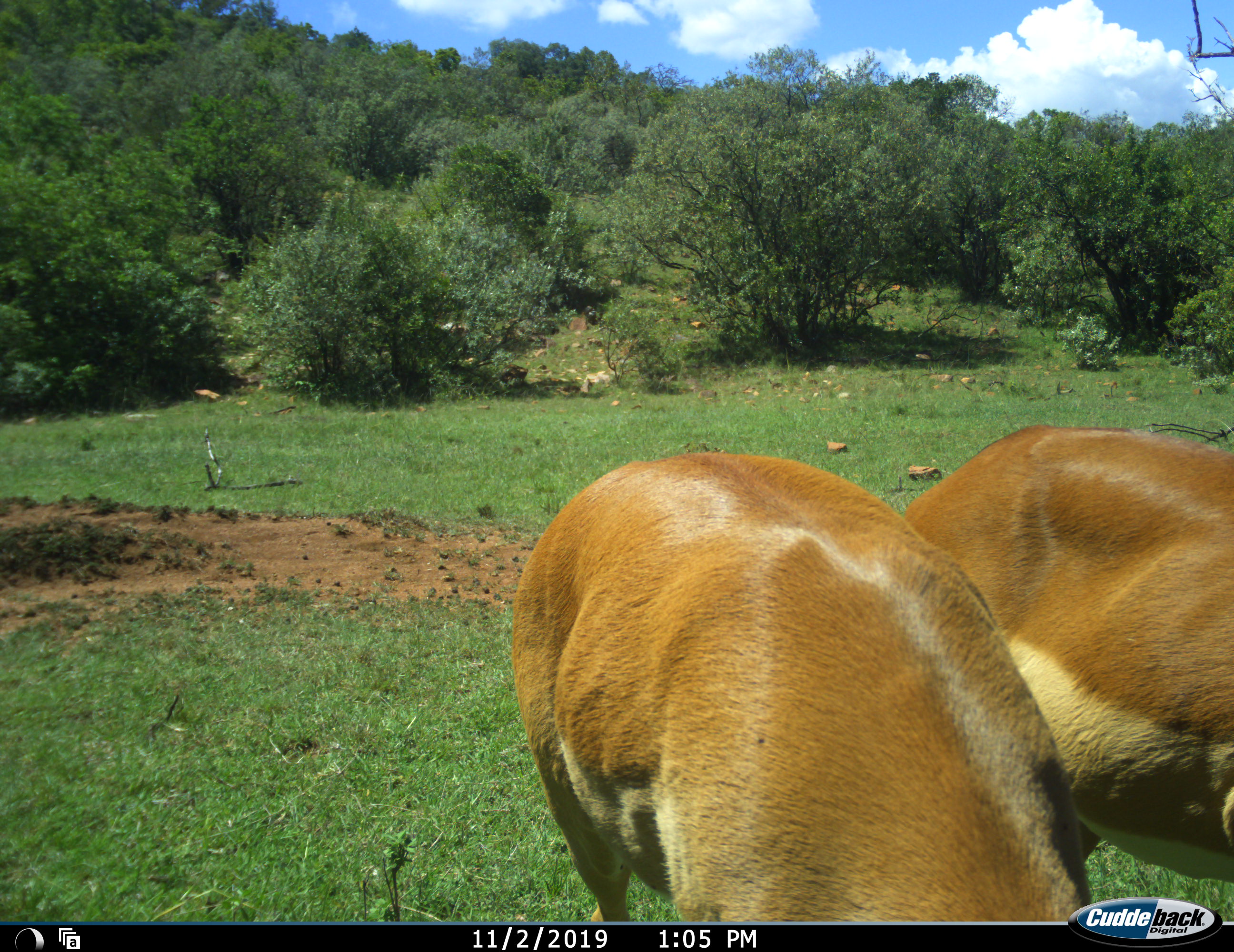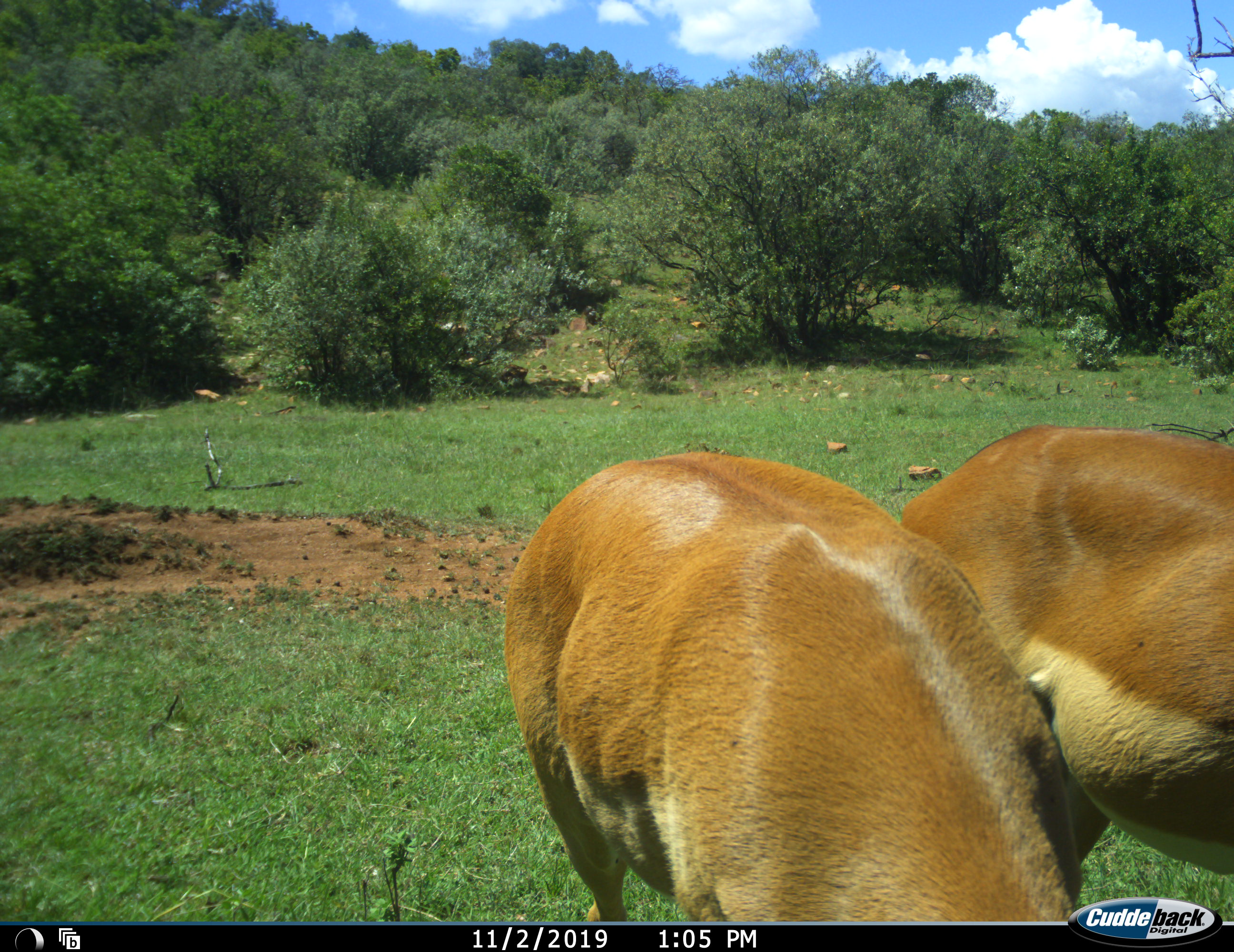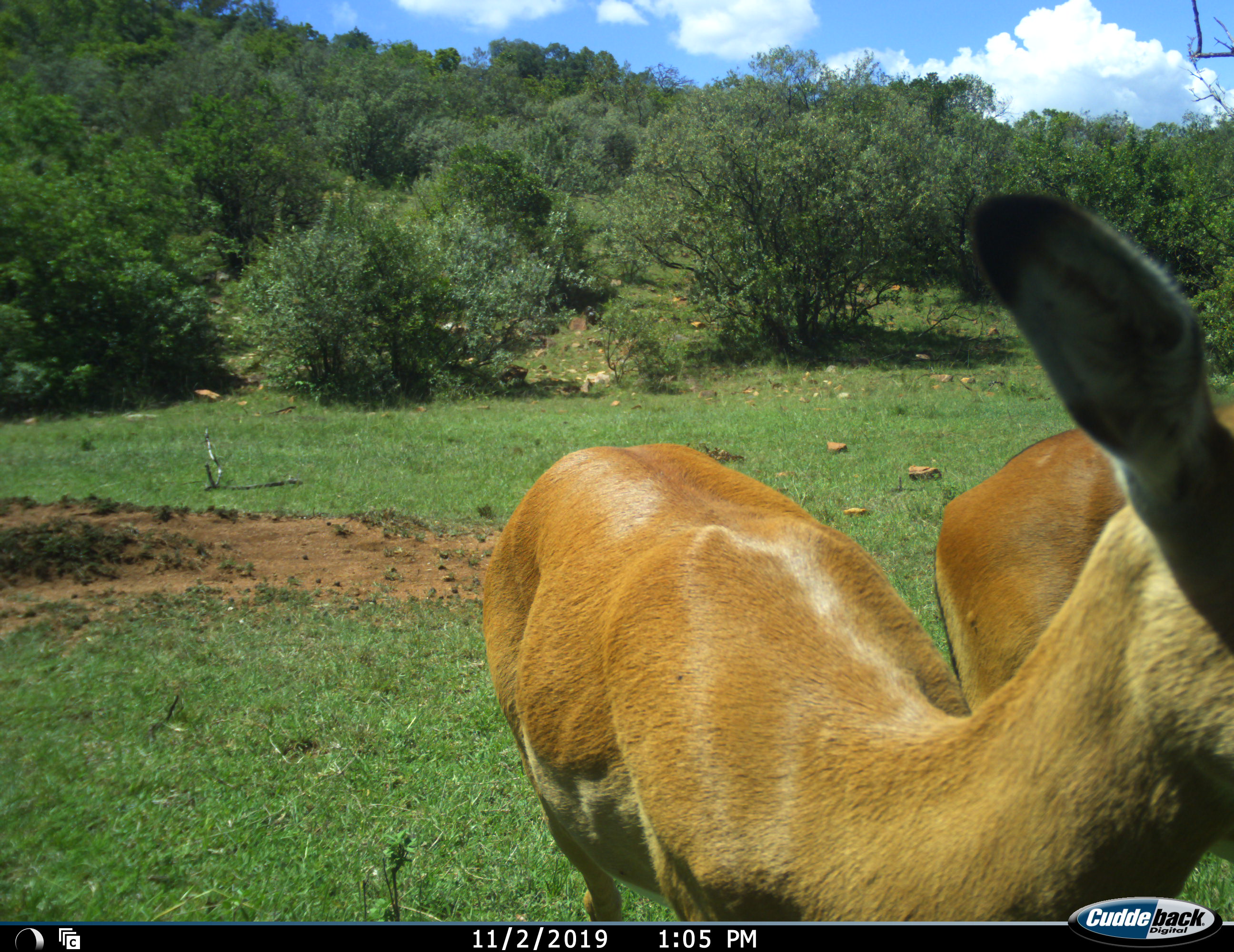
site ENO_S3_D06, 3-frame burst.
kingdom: Animalia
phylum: Chordata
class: Mammalia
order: Artiodactyla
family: Bovidae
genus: Aepyceros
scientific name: Aepyceros melampus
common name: impala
Impala (Aepyceros melampus), count 2. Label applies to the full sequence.